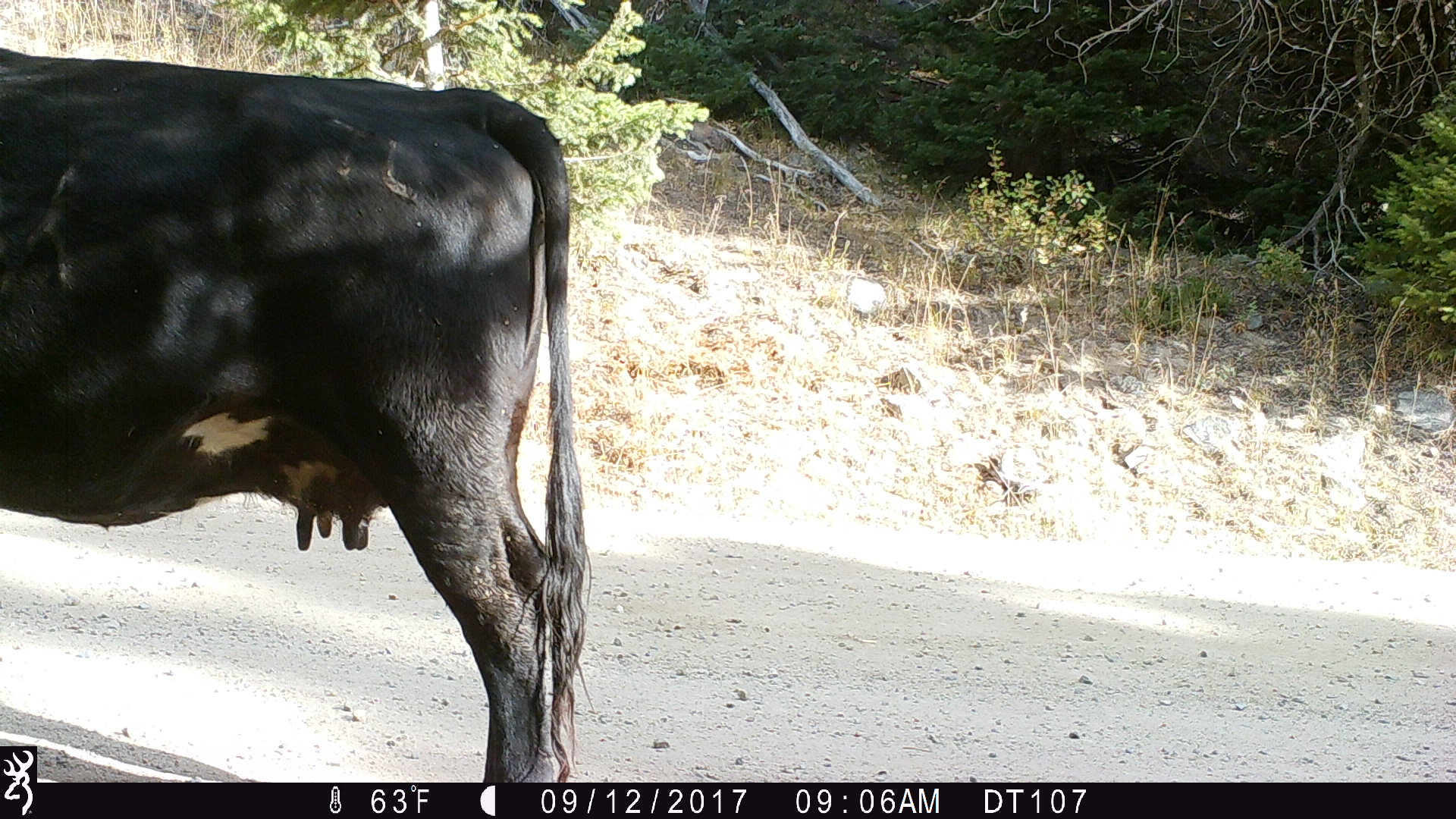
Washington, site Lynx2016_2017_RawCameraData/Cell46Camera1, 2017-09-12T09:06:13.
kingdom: Animalia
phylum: Chordata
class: Mammalia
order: Artiodactyla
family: Bovidae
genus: Bos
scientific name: Bos taurus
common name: domestic cattle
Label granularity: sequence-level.